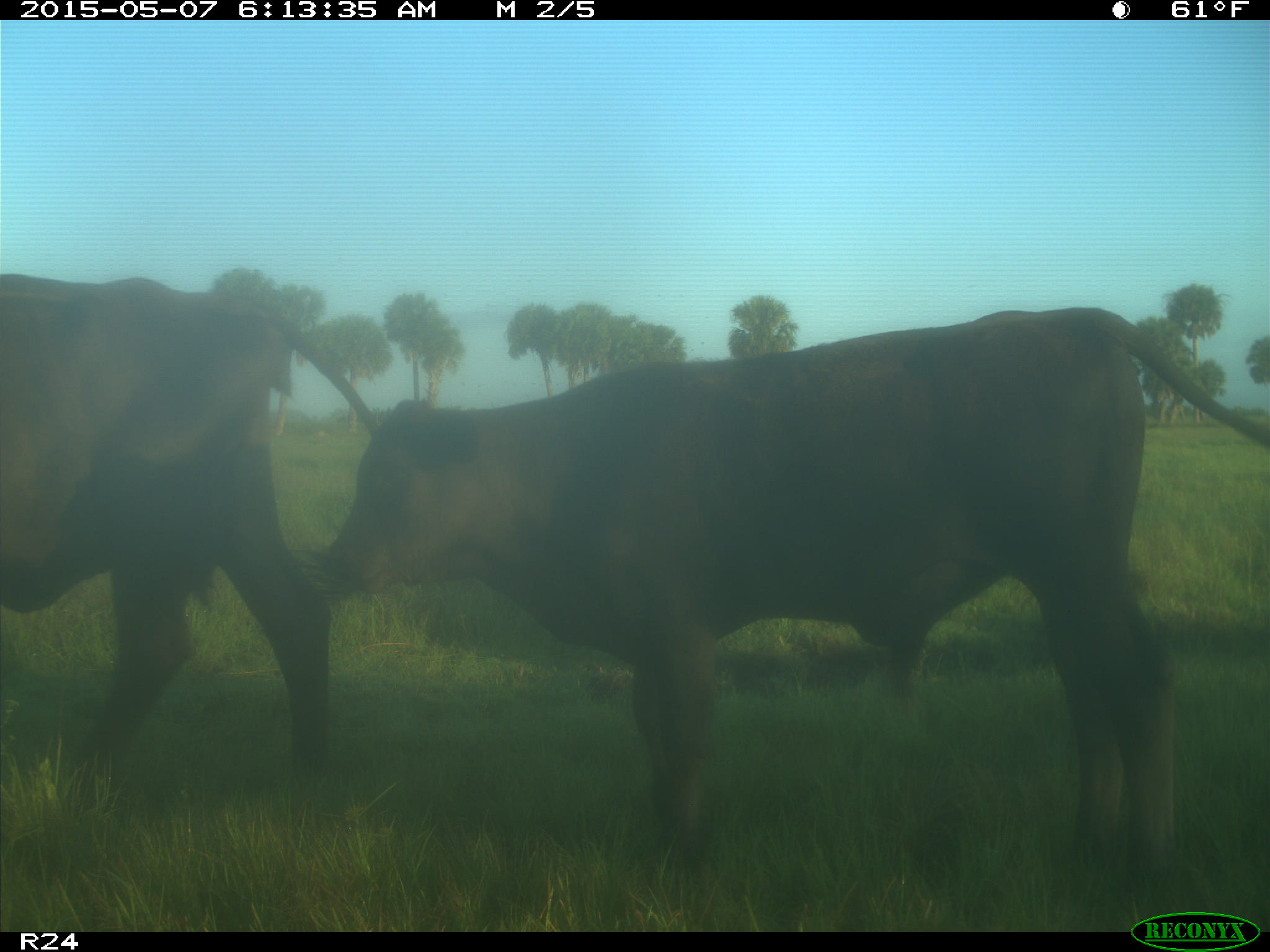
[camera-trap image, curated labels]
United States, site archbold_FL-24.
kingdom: Animalia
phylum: Chordata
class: Mammalia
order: Artiodactyla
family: Bovidae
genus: Bos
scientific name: Bos taurus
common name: domestic cow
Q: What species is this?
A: Bos taurus (domestic cow).